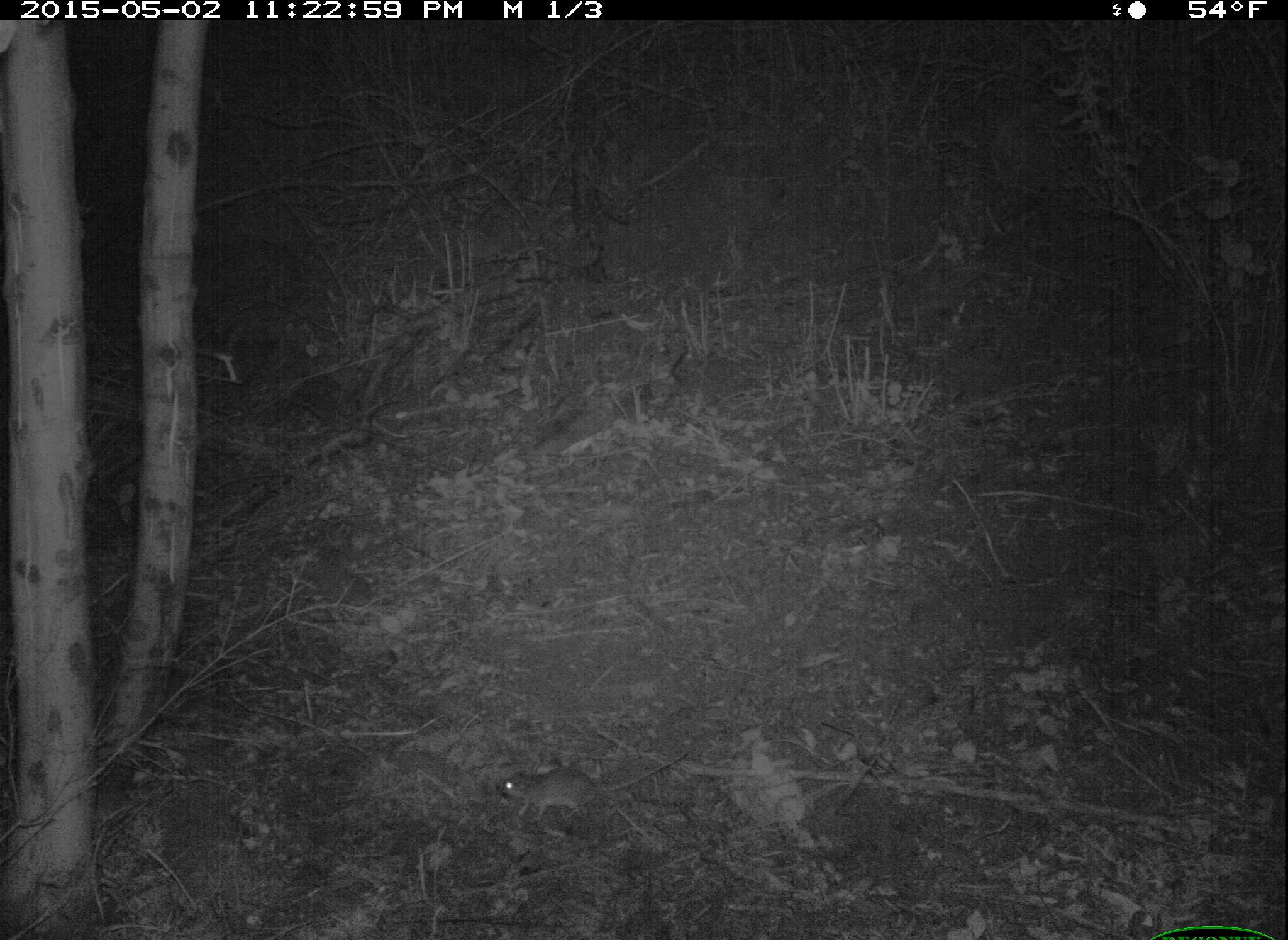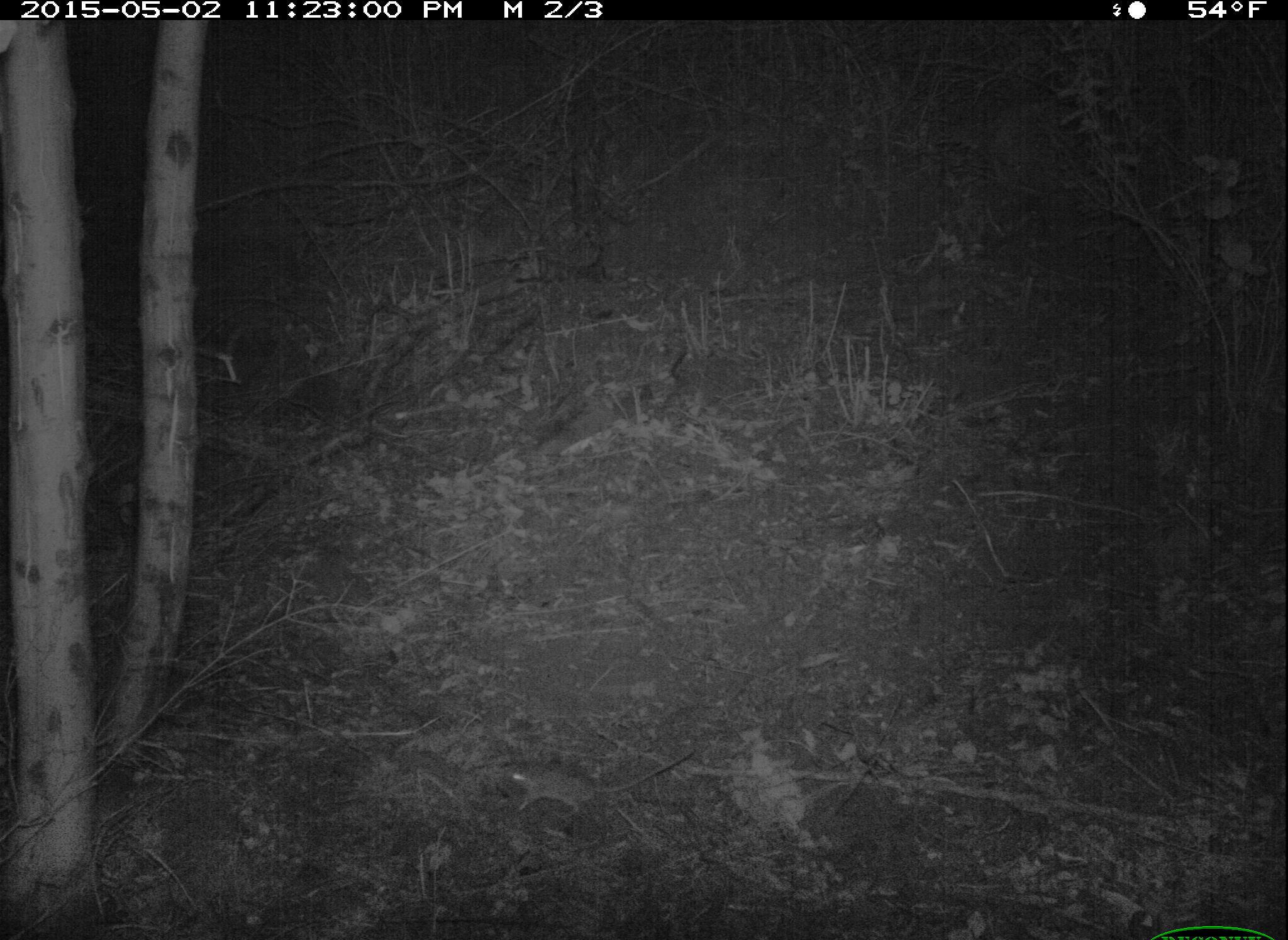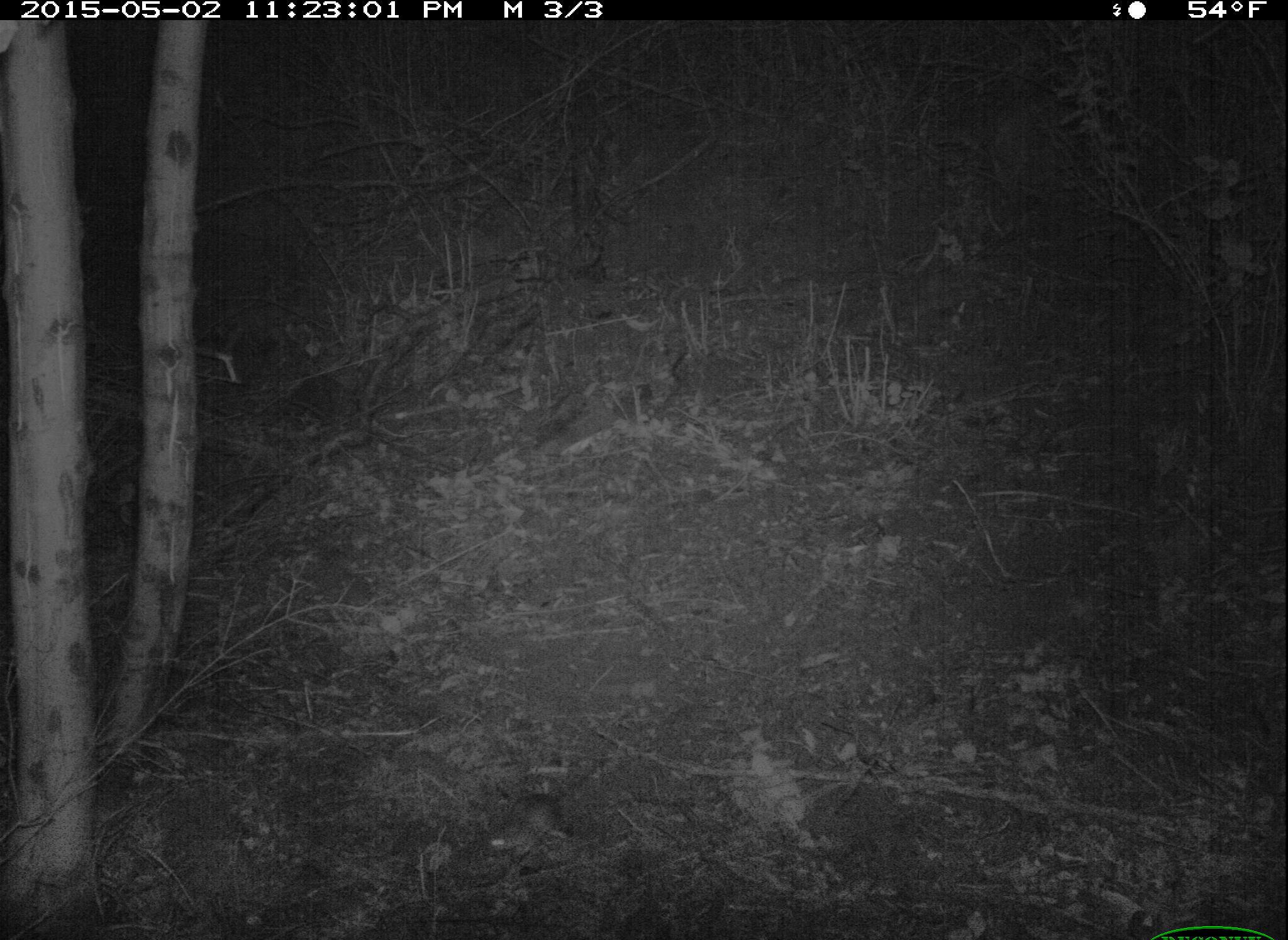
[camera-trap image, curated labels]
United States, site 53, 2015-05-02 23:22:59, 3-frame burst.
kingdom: Animalia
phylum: Chordata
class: Mammalia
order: Rodentia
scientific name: Rodentia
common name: rodent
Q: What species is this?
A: Rodent (Rodentia).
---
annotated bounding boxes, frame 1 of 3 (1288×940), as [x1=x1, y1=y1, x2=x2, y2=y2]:
rodent: [x1=494, y1=750, x2=696, y2=829]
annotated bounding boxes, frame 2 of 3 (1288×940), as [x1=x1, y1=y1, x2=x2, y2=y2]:
rodent: [x1=498, y1=748, x2=695, y2=825]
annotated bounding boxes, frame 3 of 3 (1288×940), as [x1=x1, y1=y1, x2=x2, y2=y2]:
rodent: [x1=479, y1=759, x2=610, y2=863]